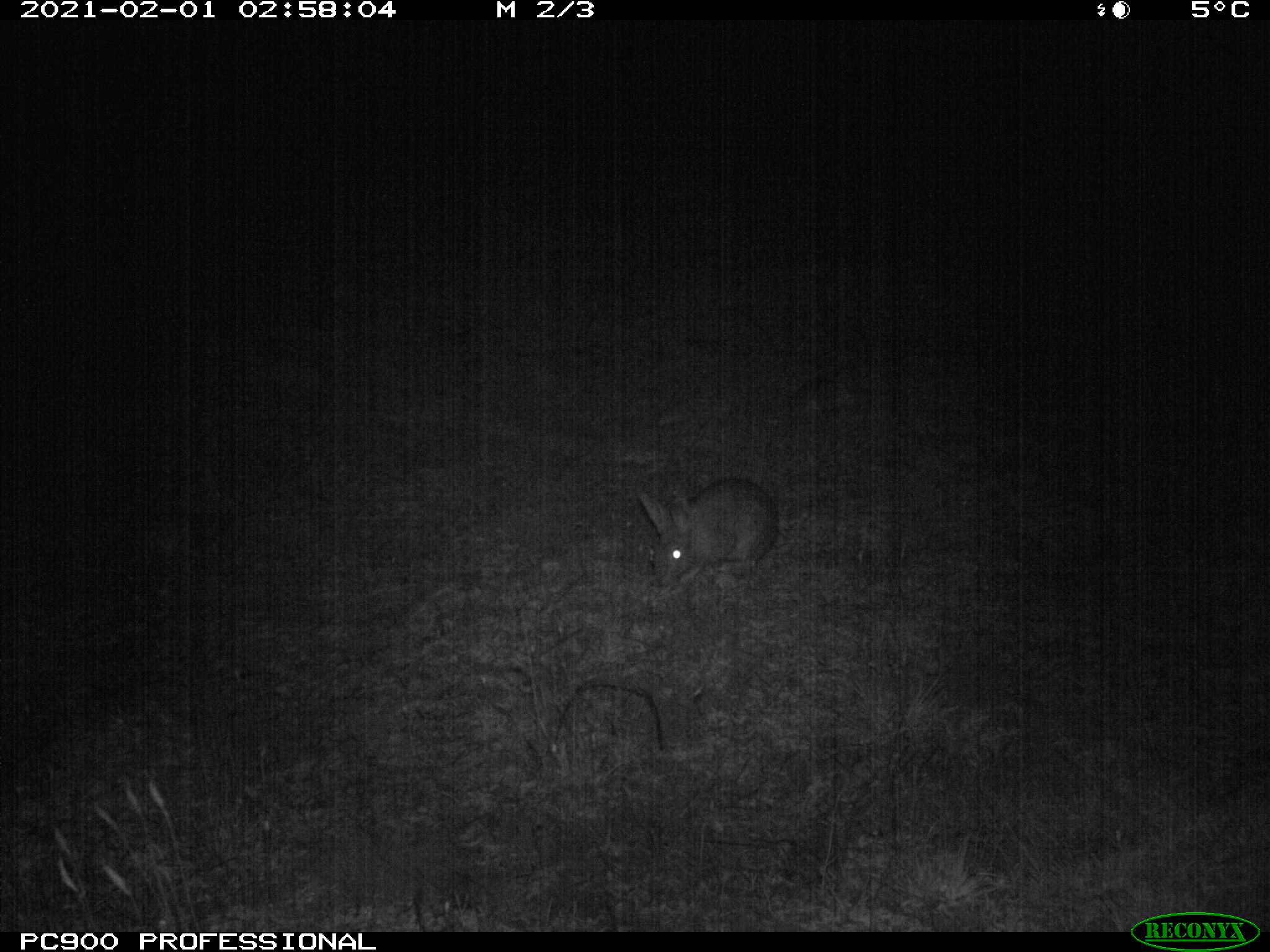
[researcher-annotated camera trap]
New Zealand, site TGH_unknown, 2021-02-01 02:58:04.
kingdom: Animalia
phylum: Chordata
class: Mammalia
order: Lagomorpha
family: Leporidae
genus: Oryctolagus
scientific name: Oryctolagus cuniculus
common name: european rabbit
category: rabbit